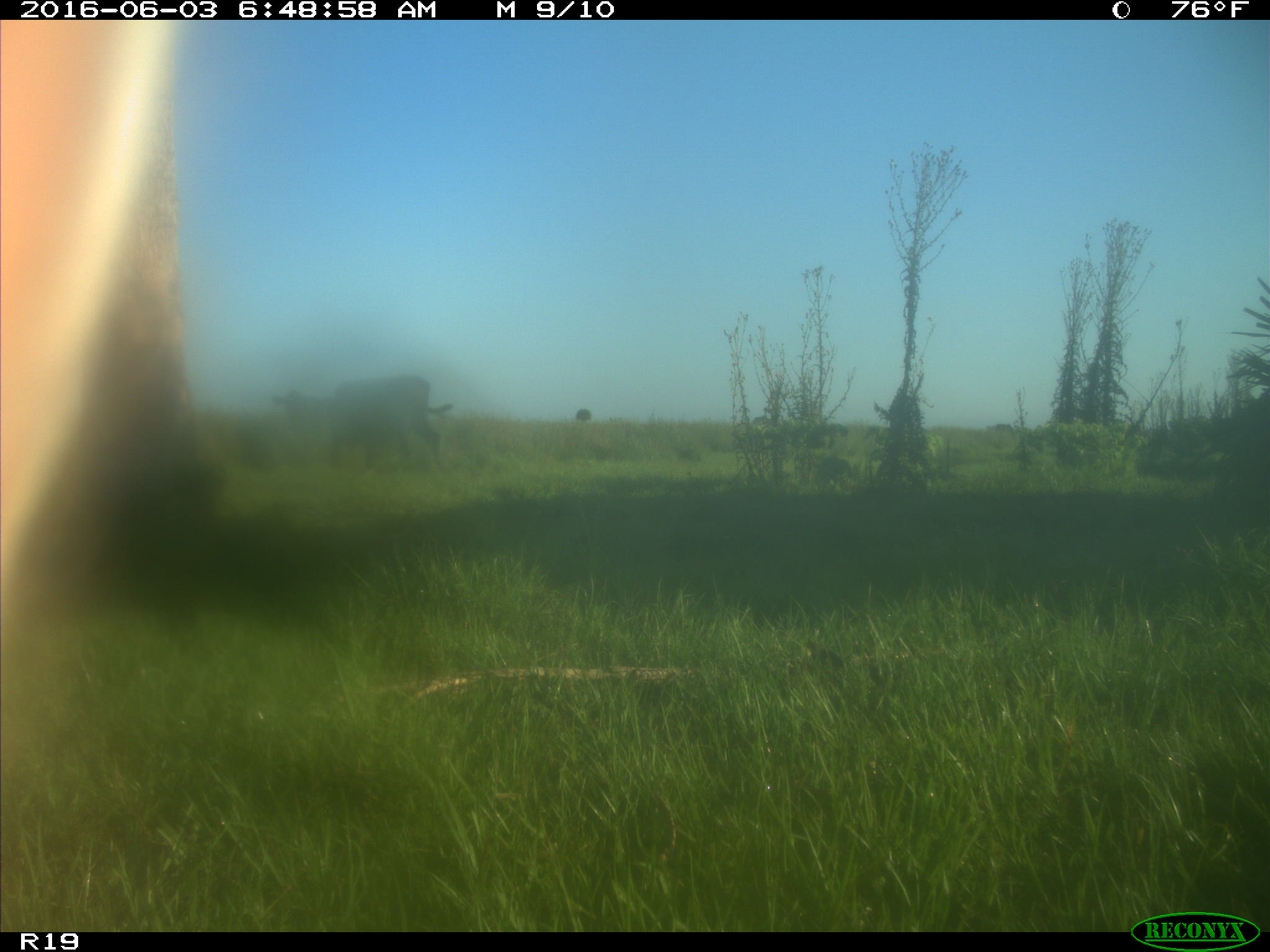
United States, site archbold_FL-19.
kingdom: Animalia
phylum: Chordata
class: Mammalia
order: Artiodactyla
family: Bovidae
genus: Bos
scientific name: Bos taurus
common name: domestic cow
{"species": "Bos taurus (domestic cow)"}